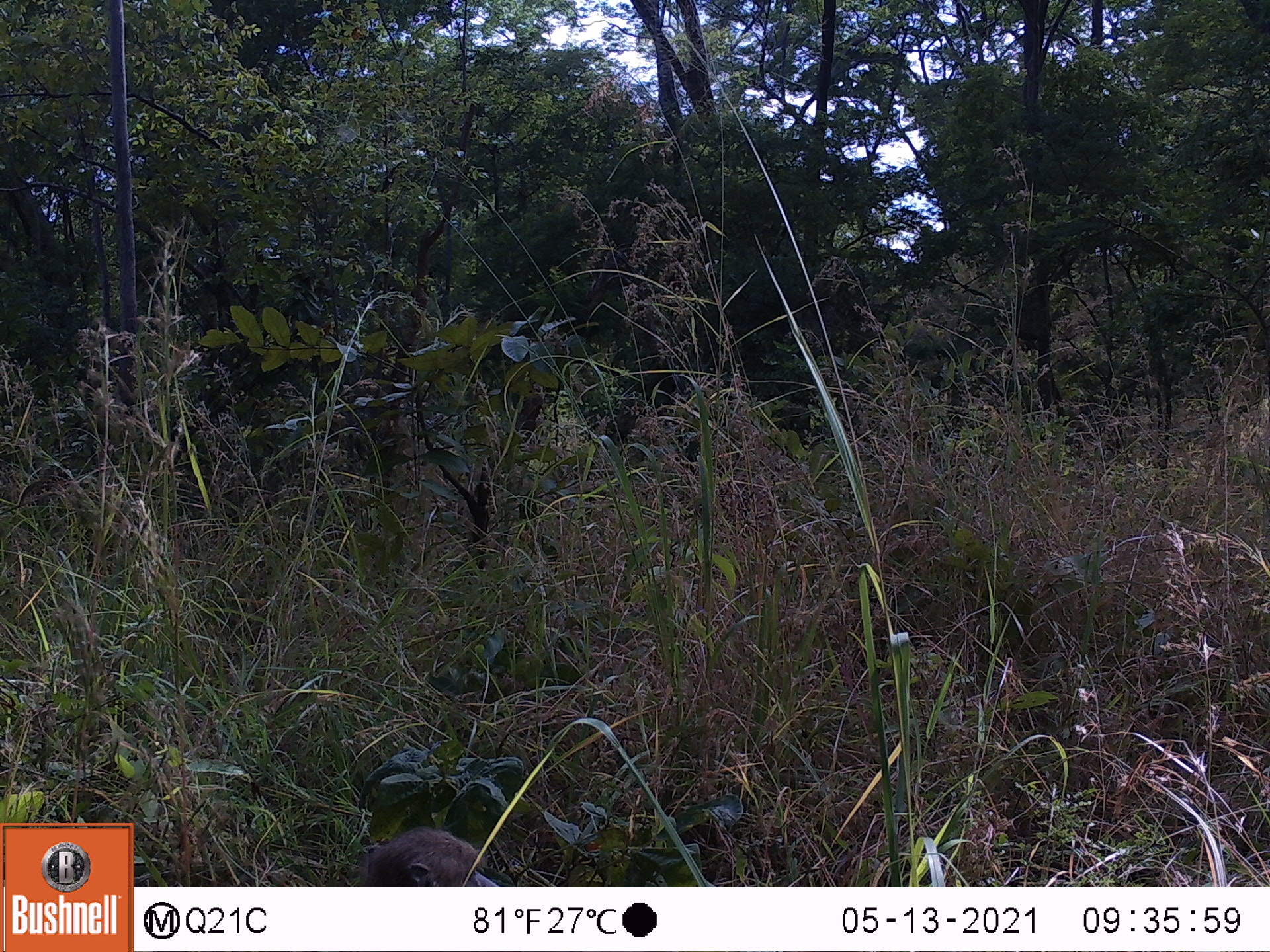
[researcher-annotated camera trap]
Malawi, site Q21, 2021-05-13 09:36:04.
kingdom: Animalia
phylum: Chordata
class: Mammalia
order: Primates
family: Cercopithecidae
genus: Papio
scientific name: Papio cynocephalus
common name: yellow baboon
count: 1